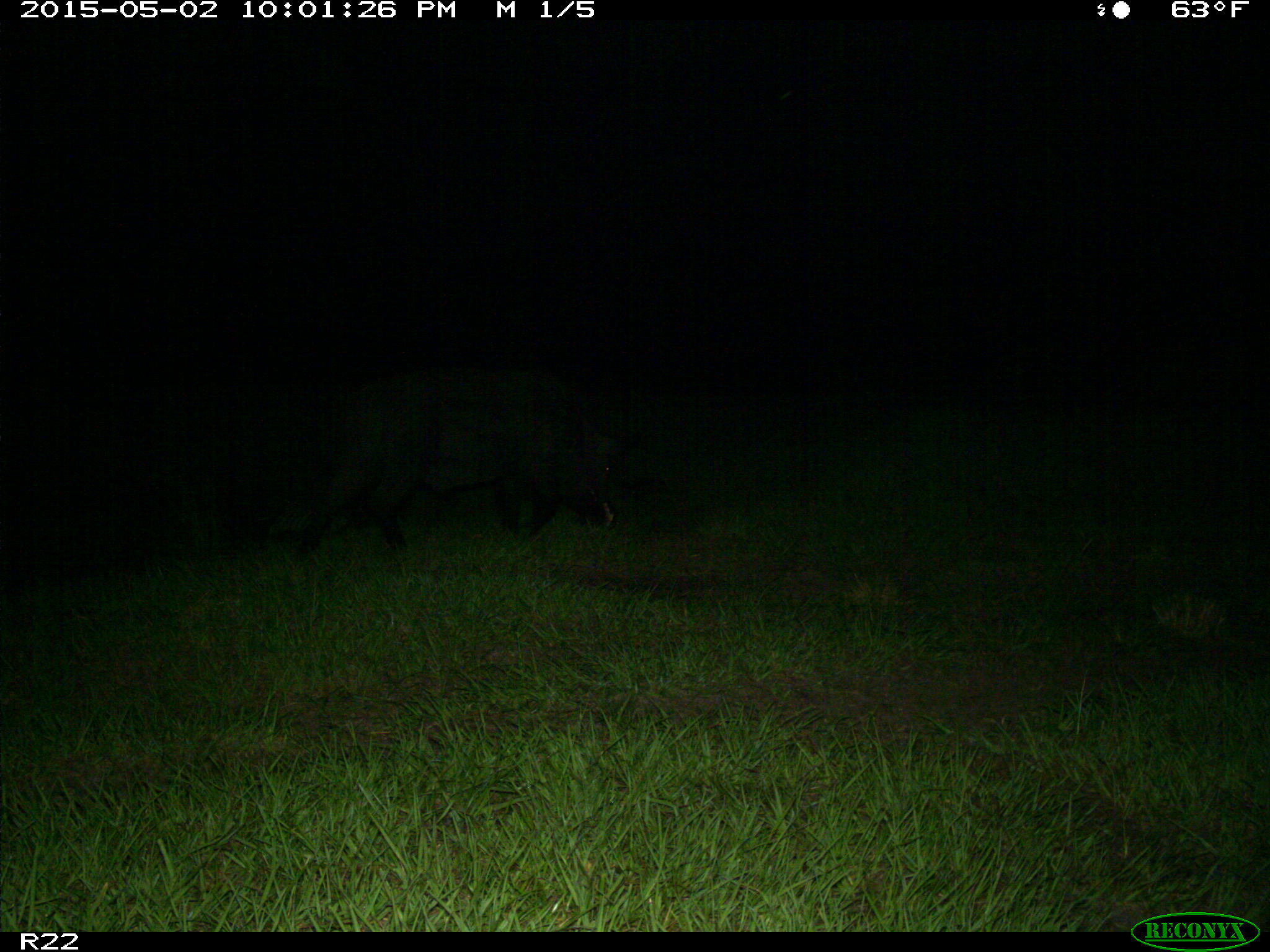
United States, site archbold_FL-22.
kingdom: Animalia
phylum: Chordata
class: Mammalia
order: Artiodactyla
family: Suidae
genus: Sus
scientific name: Sus scrofa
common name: wild boar